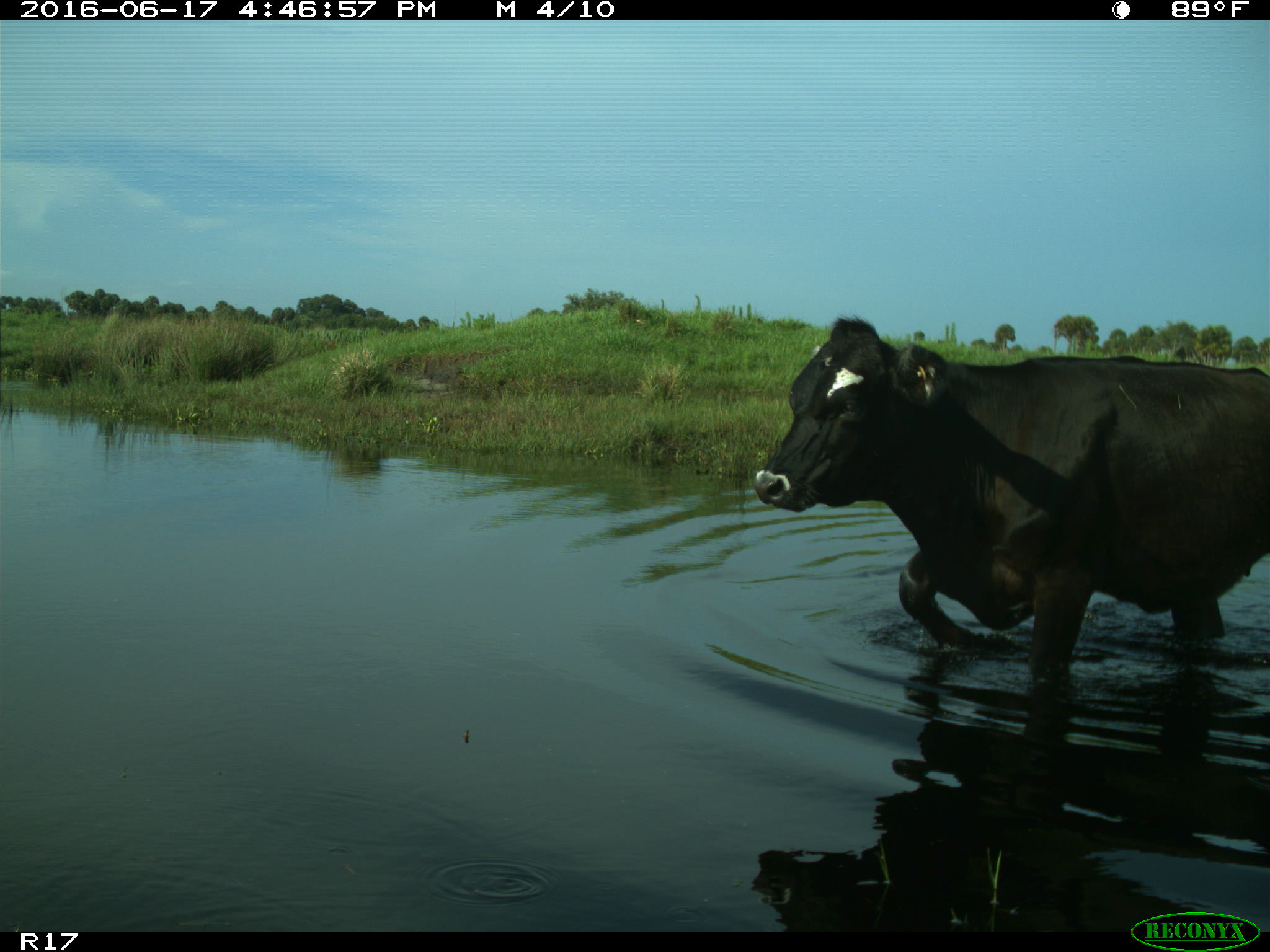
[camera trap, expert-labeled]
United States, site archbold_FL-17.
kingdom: Animalia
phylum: Chordata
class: Mammalia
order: Artiodactyla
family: Bovidae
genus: Bos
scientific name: Bos taurus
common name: domestic cow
Bos taurus (domestic cow).